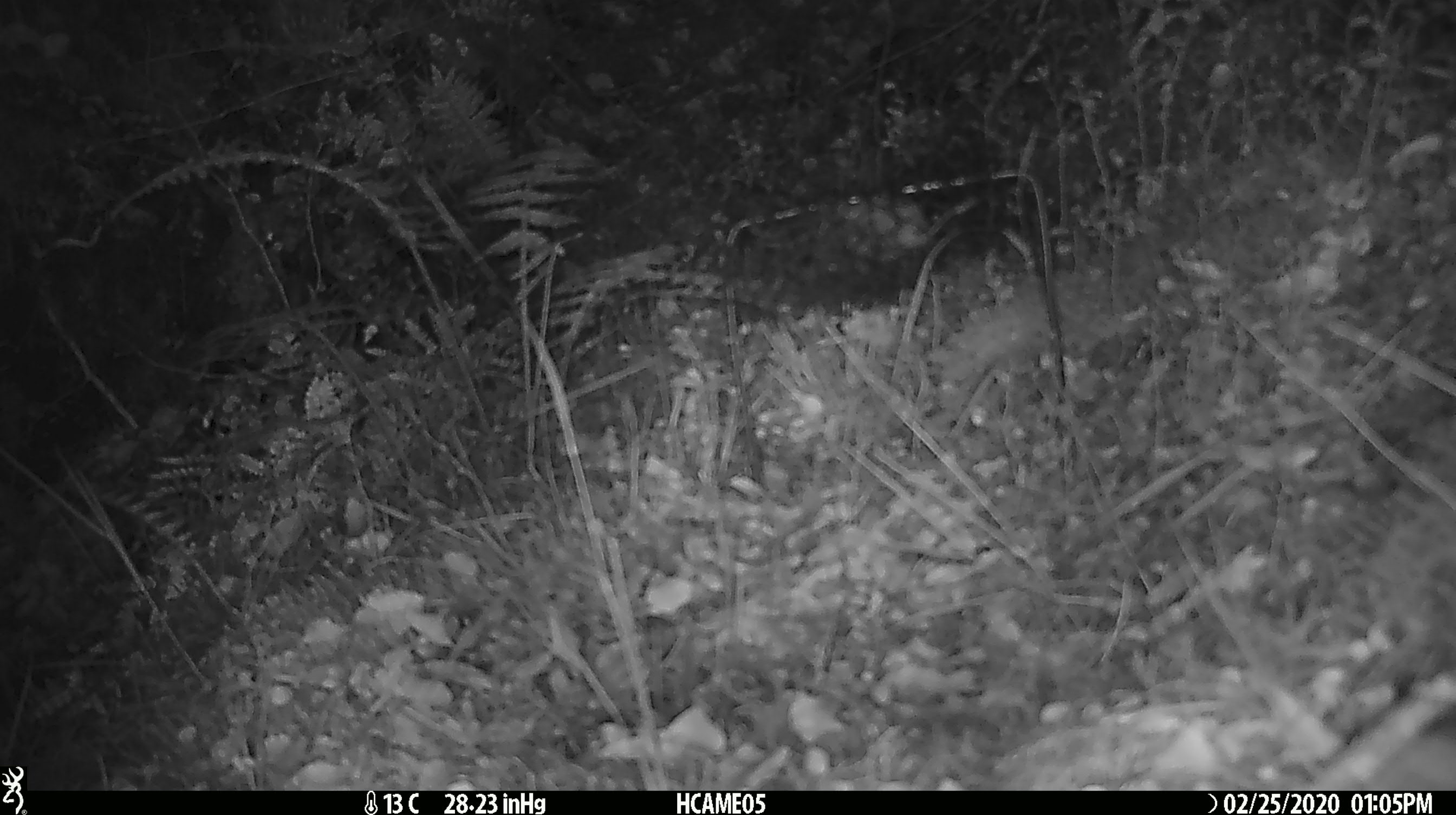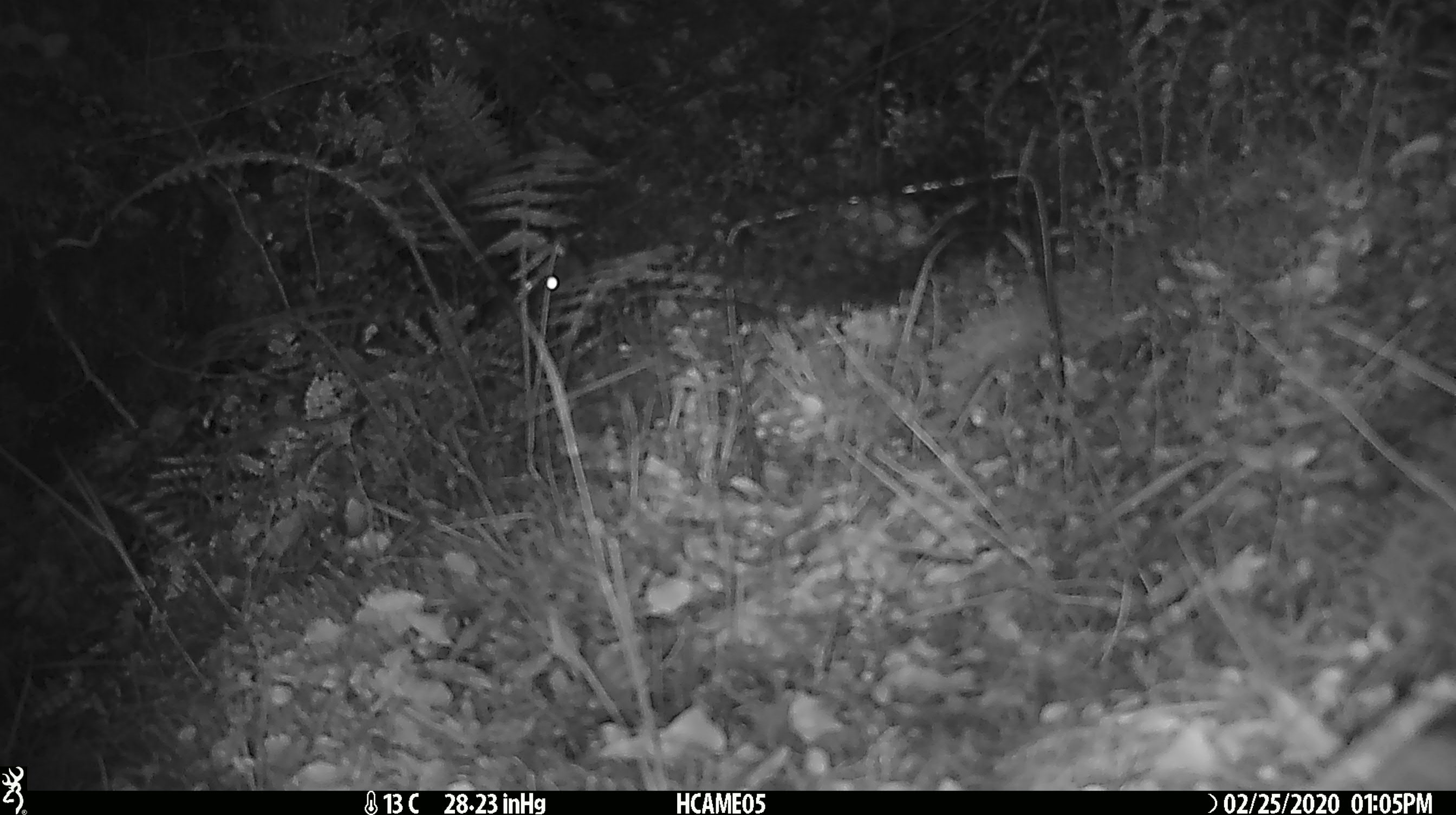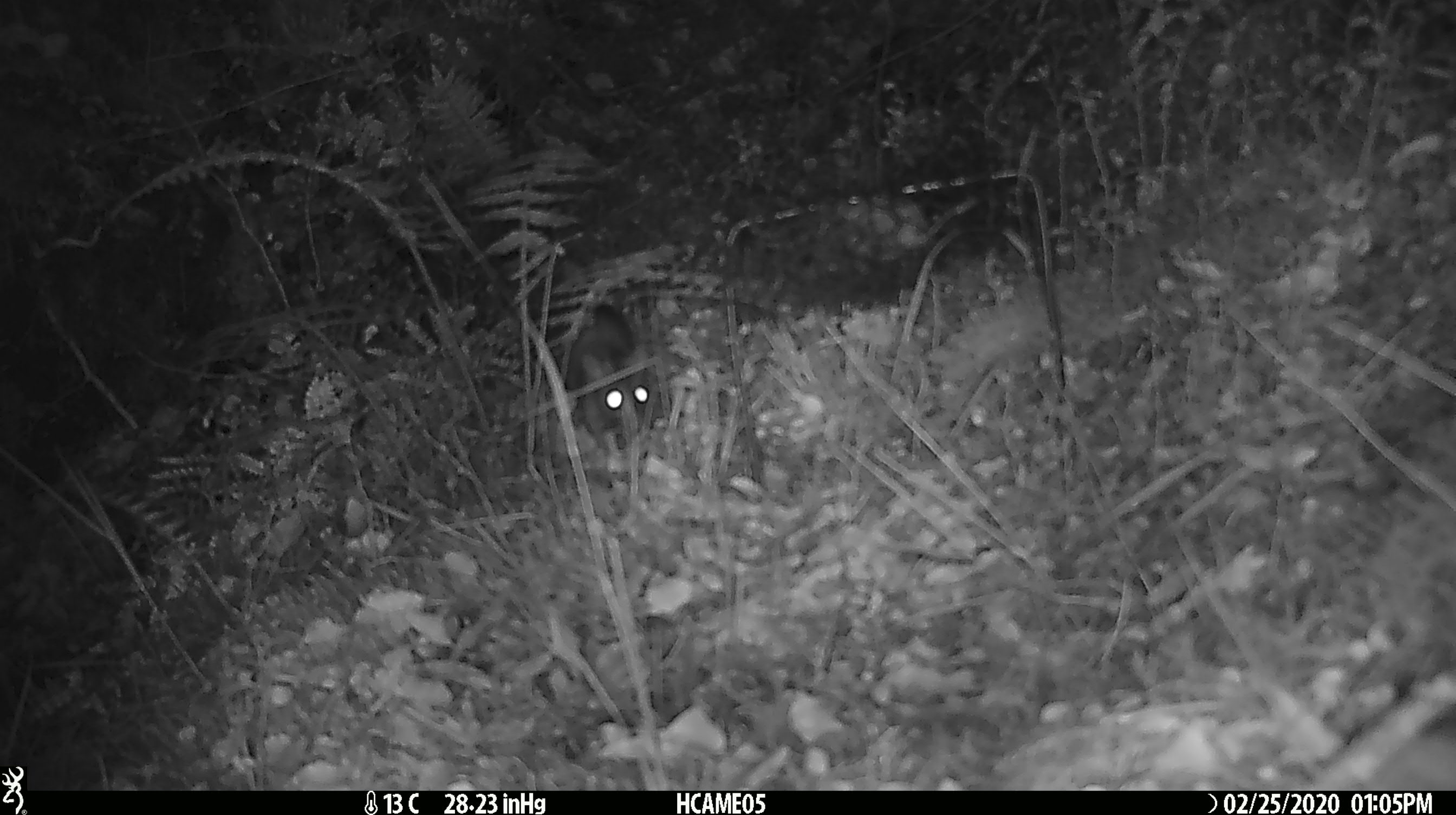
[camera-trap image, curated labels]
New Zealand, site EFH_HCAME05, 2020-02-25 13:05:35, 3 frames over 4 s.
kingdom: Animalia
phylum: Chordata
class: Mammalia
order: Rodentia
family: Muridae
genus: Mus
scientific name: Mus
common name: mouse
Mouse (Mus).